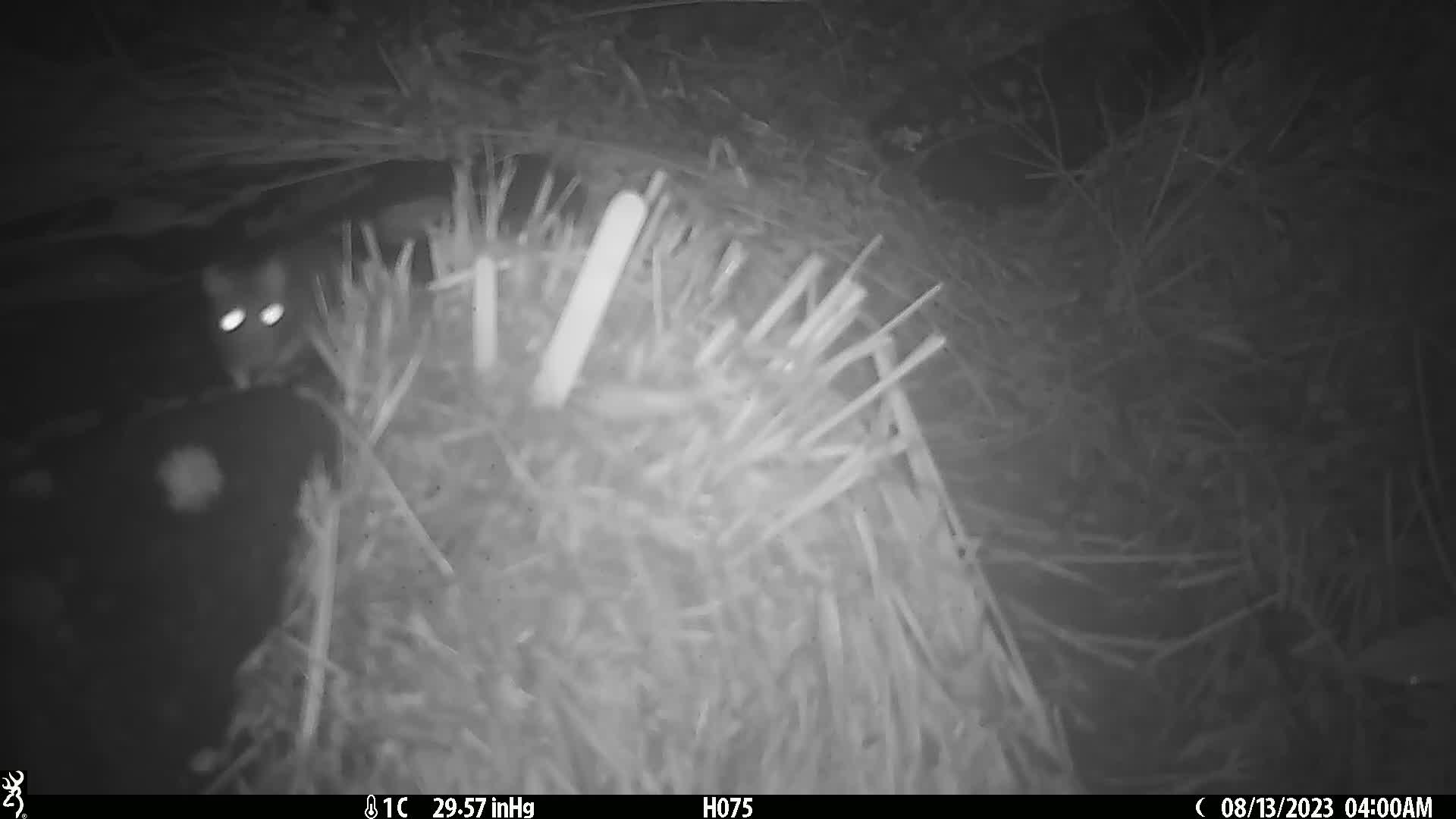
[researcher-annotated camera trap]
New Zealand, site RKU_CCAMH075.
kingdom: Animalia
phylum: Chordata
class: Mammalia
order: Rodentia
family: Muridae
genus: Rattus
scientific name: Rattus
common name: rat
Rat (Rattus).